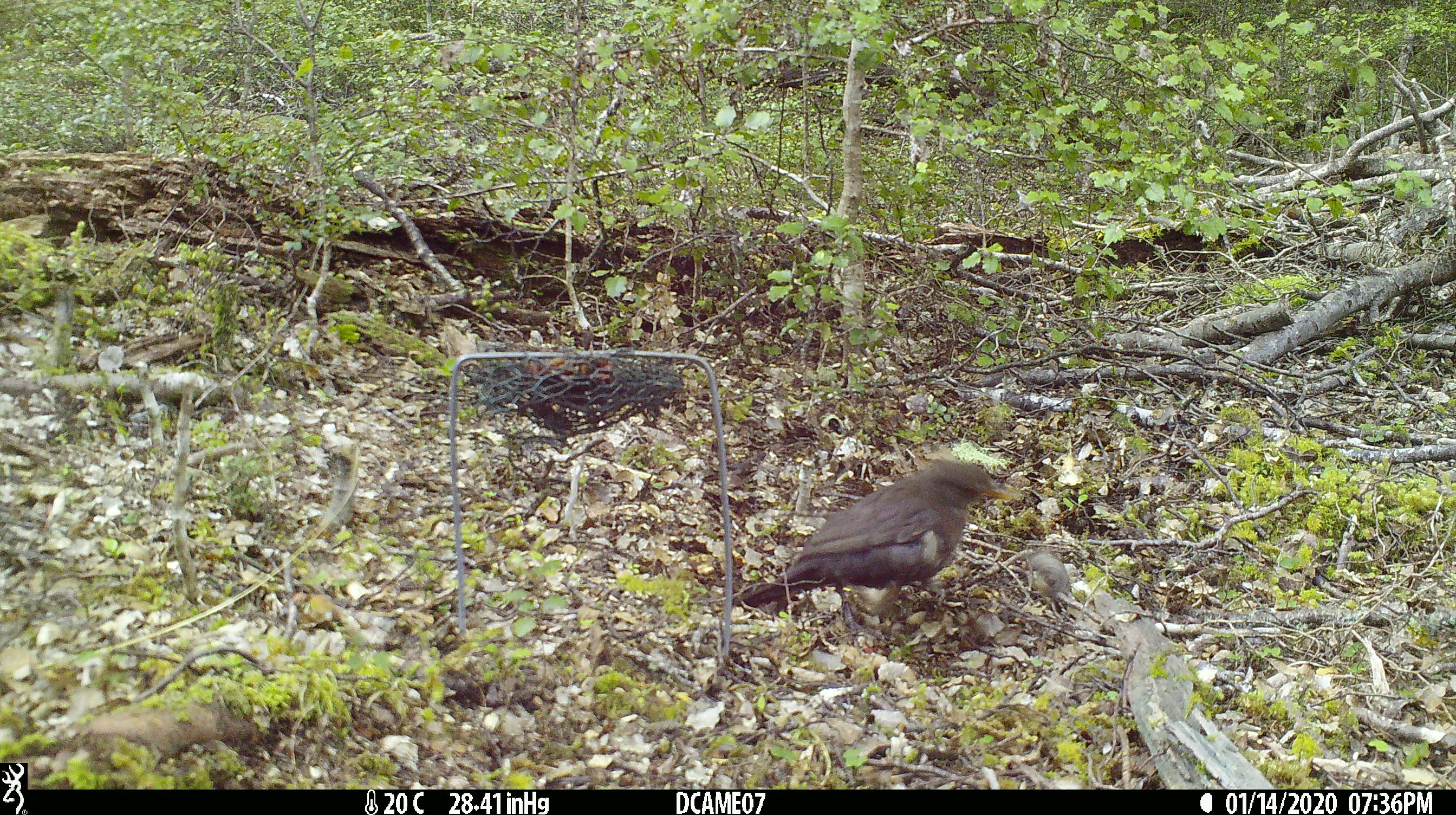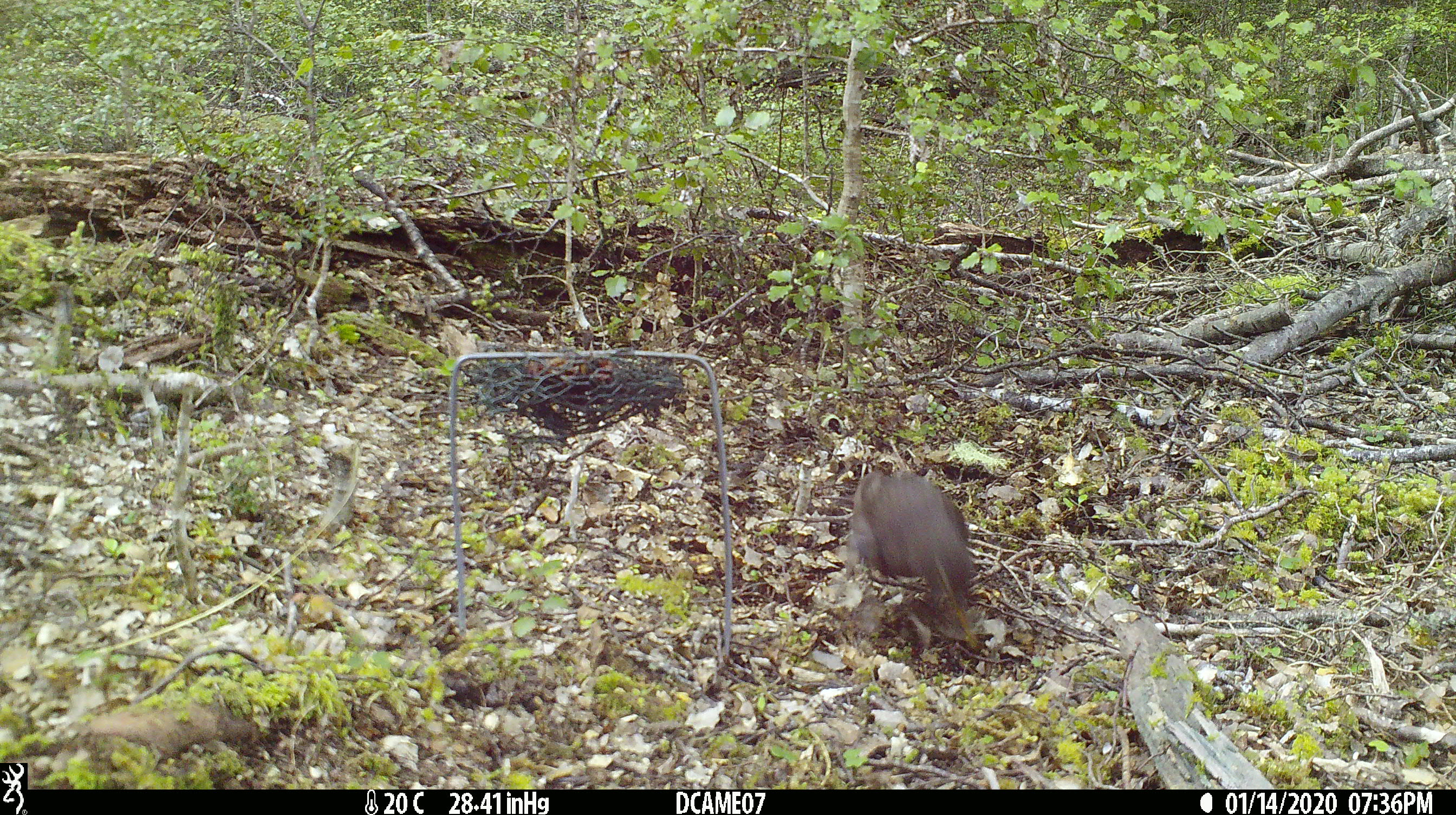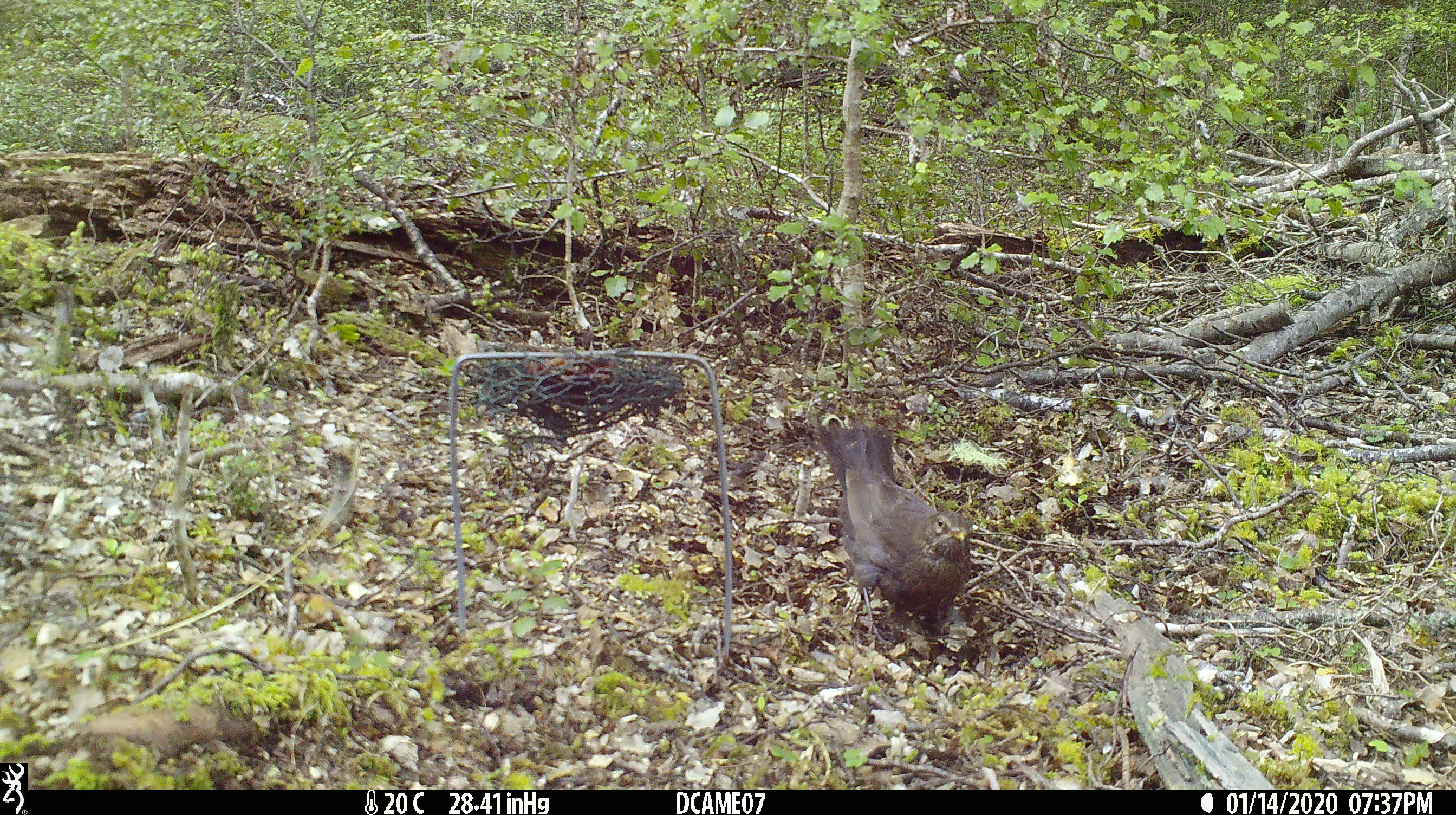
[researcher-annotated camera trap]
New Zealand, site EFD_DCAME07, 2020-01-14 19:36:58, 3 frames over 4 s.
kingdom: Animalia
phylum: Chordata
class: Aves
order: Passeriformes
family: Turdidae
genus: Turdus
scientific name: Turdus merula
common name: eurasian blackbird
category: blackbird